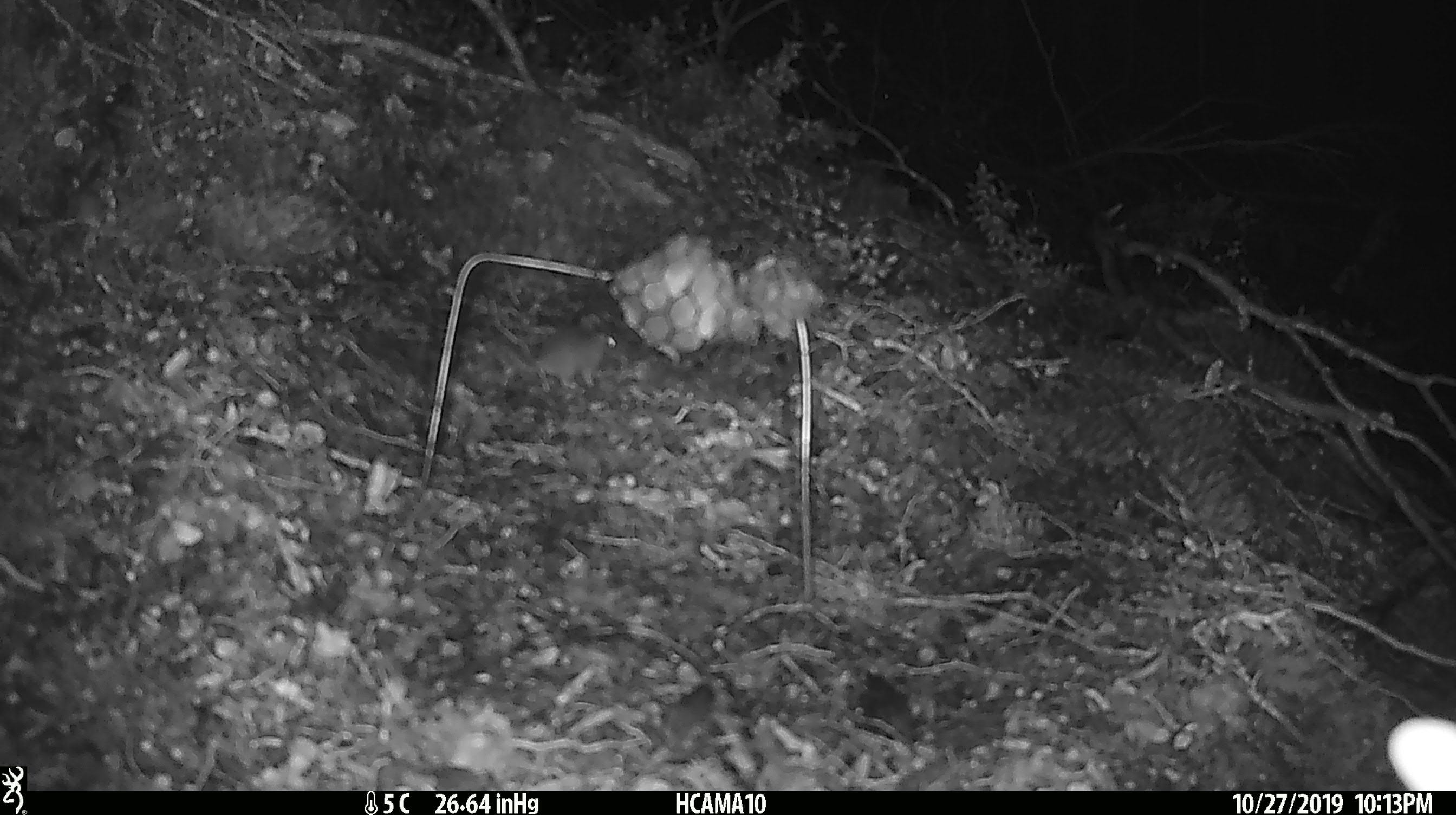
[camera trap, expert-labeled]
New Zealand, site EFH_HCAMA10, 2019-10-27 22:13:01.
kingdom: Animalia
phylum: Chordata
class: Mammalia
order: Rodentia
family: Muridae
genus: Mus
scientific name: Mus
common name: mouse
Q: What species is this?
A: Mouse (Mus).